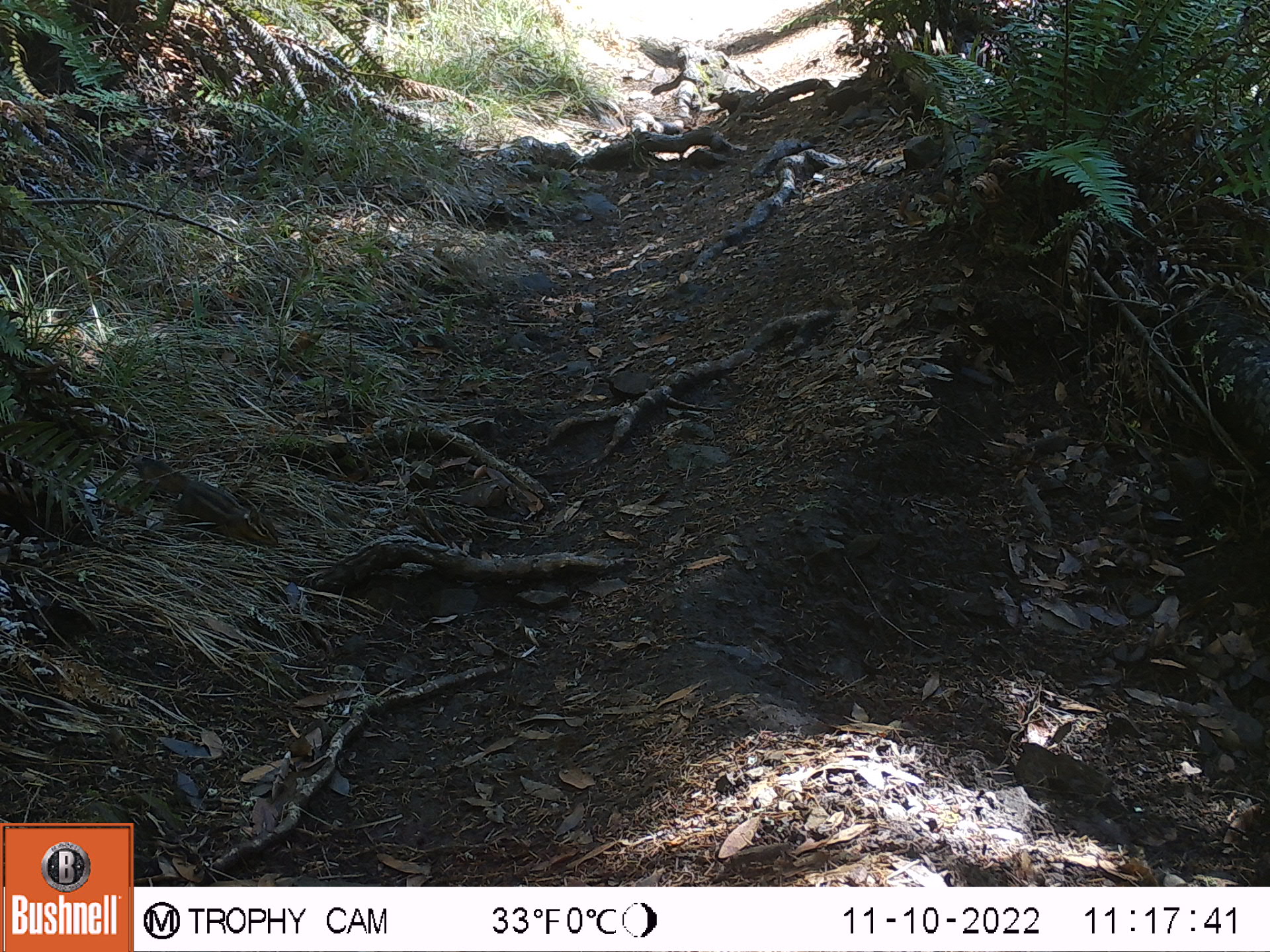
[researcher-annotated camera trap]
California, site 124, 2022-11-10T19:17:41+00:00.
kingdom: Animalia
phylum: Chordata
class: Mammalia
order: Rodentia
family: Sciuridae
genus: Neotamias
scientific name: Neotamias merriami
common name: merriam's chipmunk